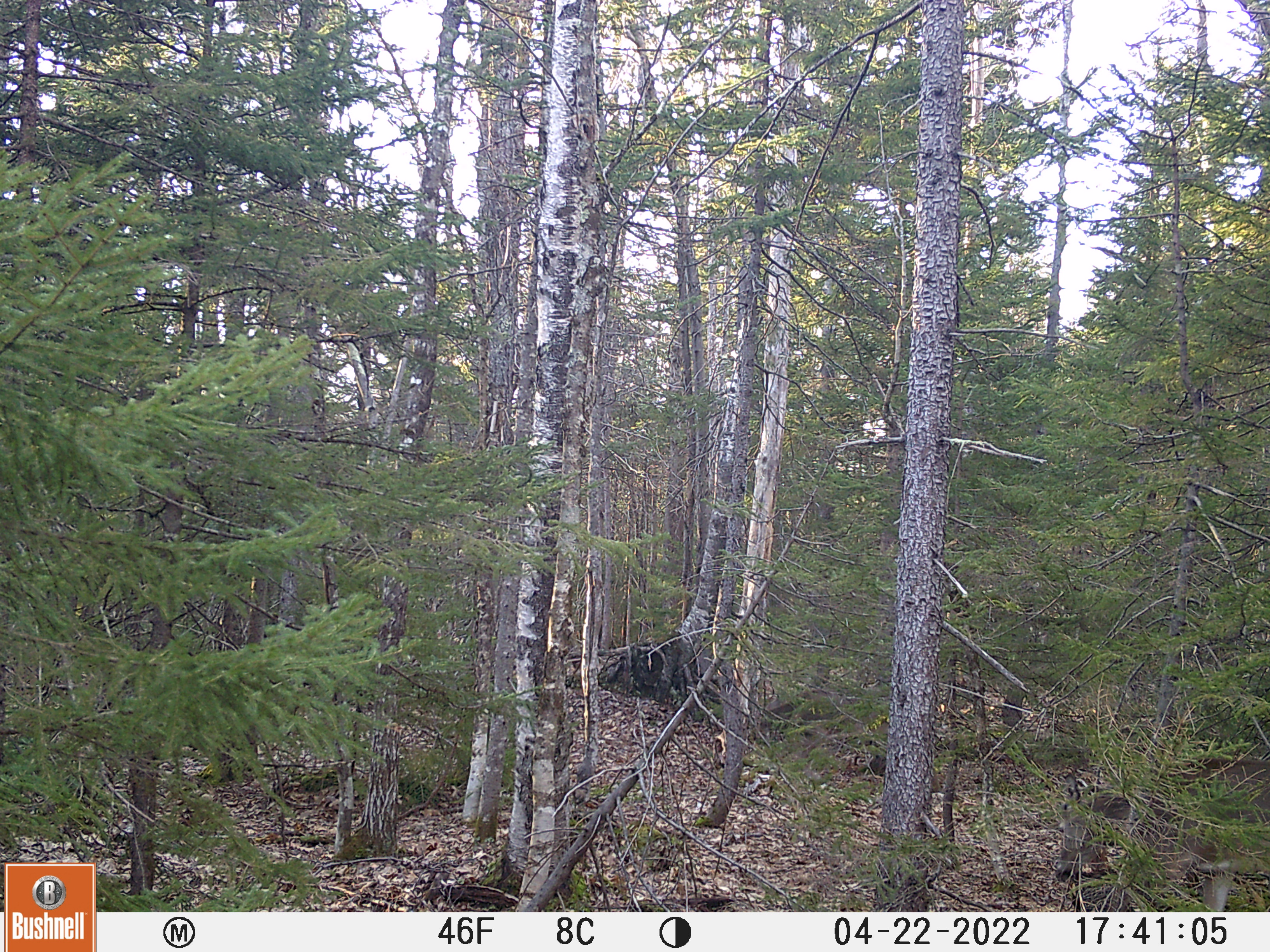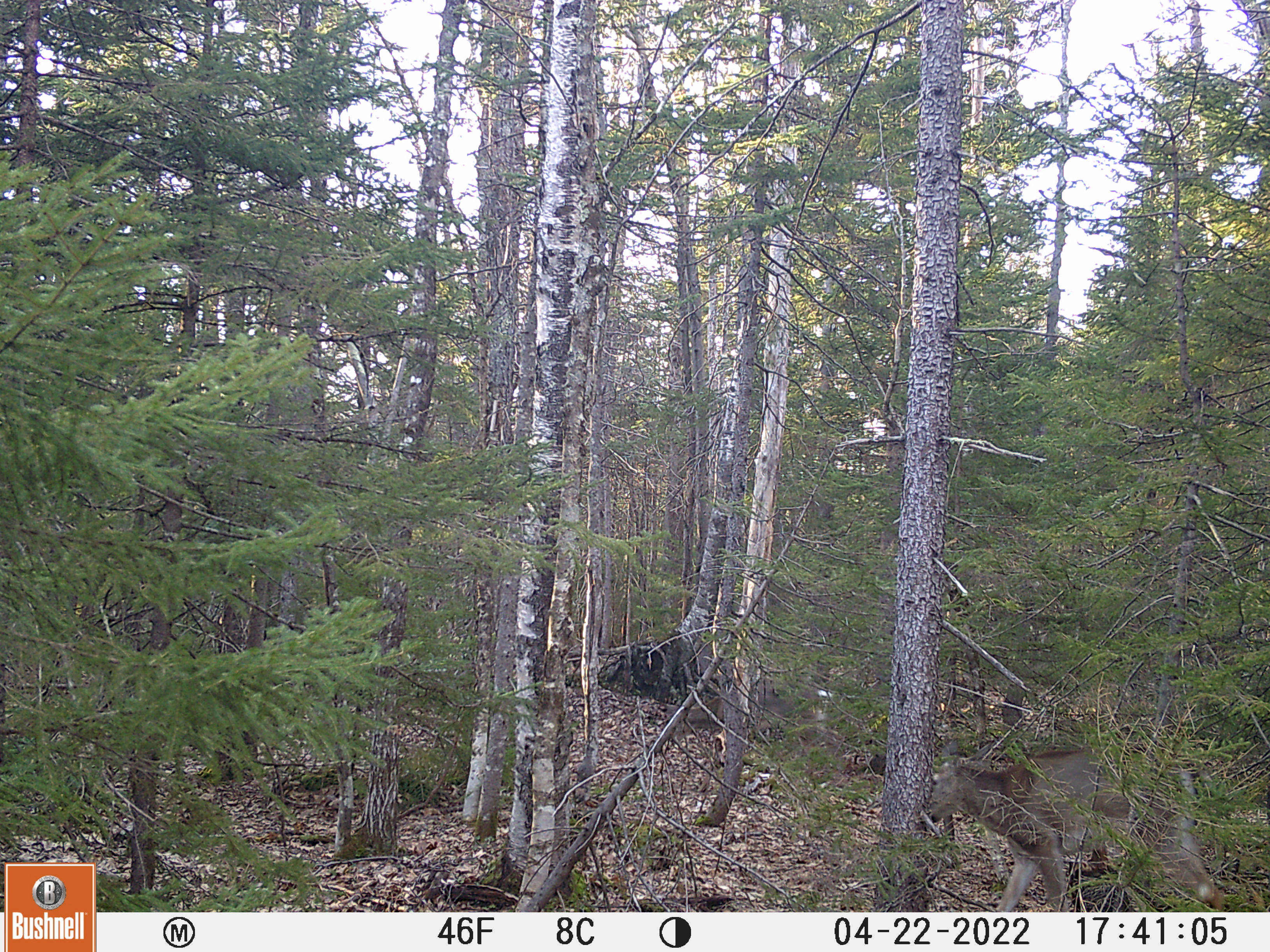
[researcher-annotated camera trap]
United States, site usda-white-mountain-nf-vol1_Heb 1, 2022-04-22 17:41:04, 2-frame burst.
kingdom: Animalia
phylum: Chordata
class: Mammalia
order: Artiodactyla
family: Cervidae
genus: Odocoileus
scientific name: Odocoileus virginianus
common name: white-tailed deer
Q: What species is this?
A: White-tailed deer (Odocoileus virginianus).